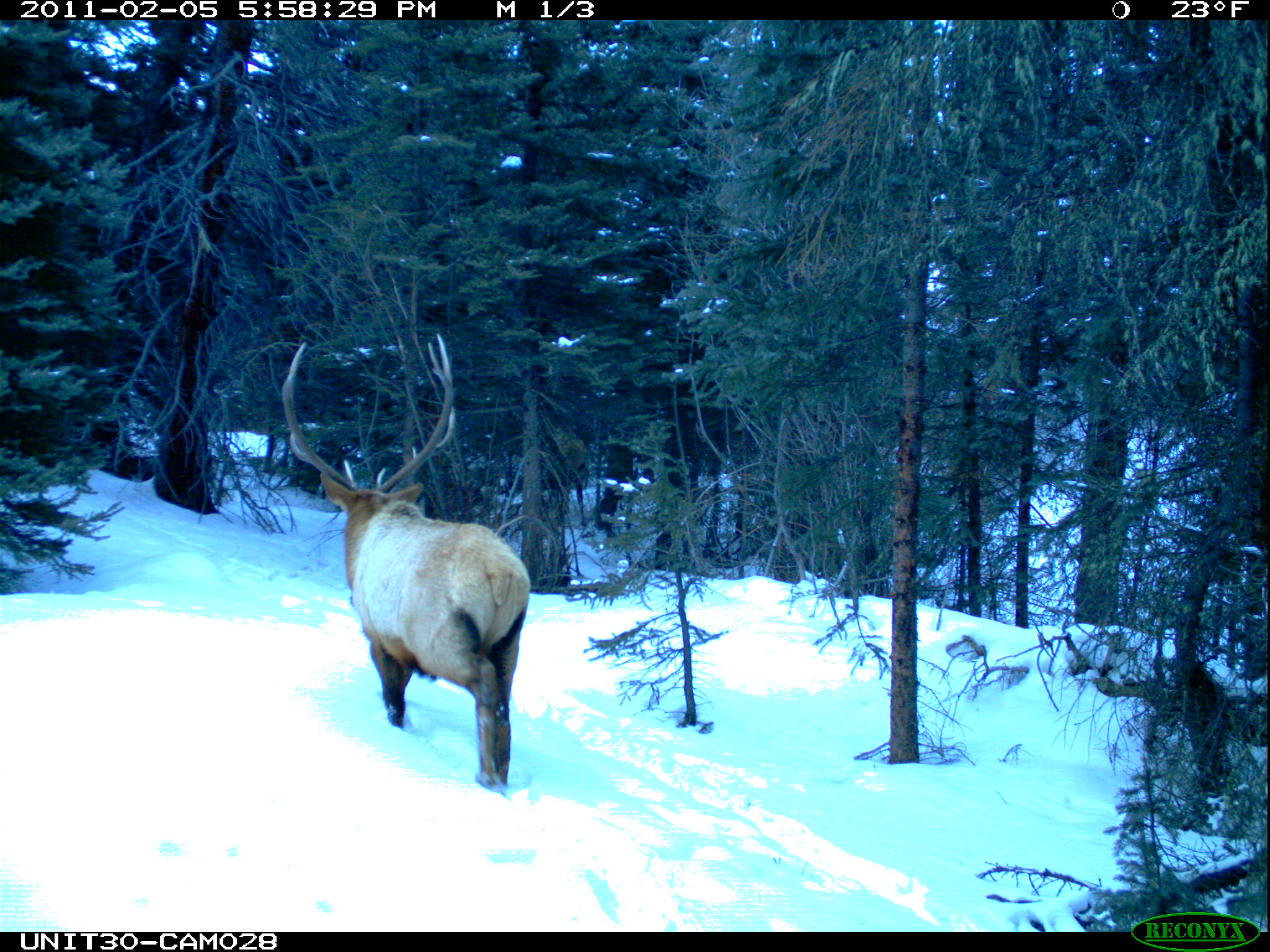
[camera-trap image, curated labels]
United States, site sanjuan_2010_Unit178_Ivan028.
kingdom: Animalia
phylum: Chordata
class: Mammalia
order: Artiodactyla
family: Cervidae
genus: Cervus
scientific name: Cervus elaphus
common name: red deer